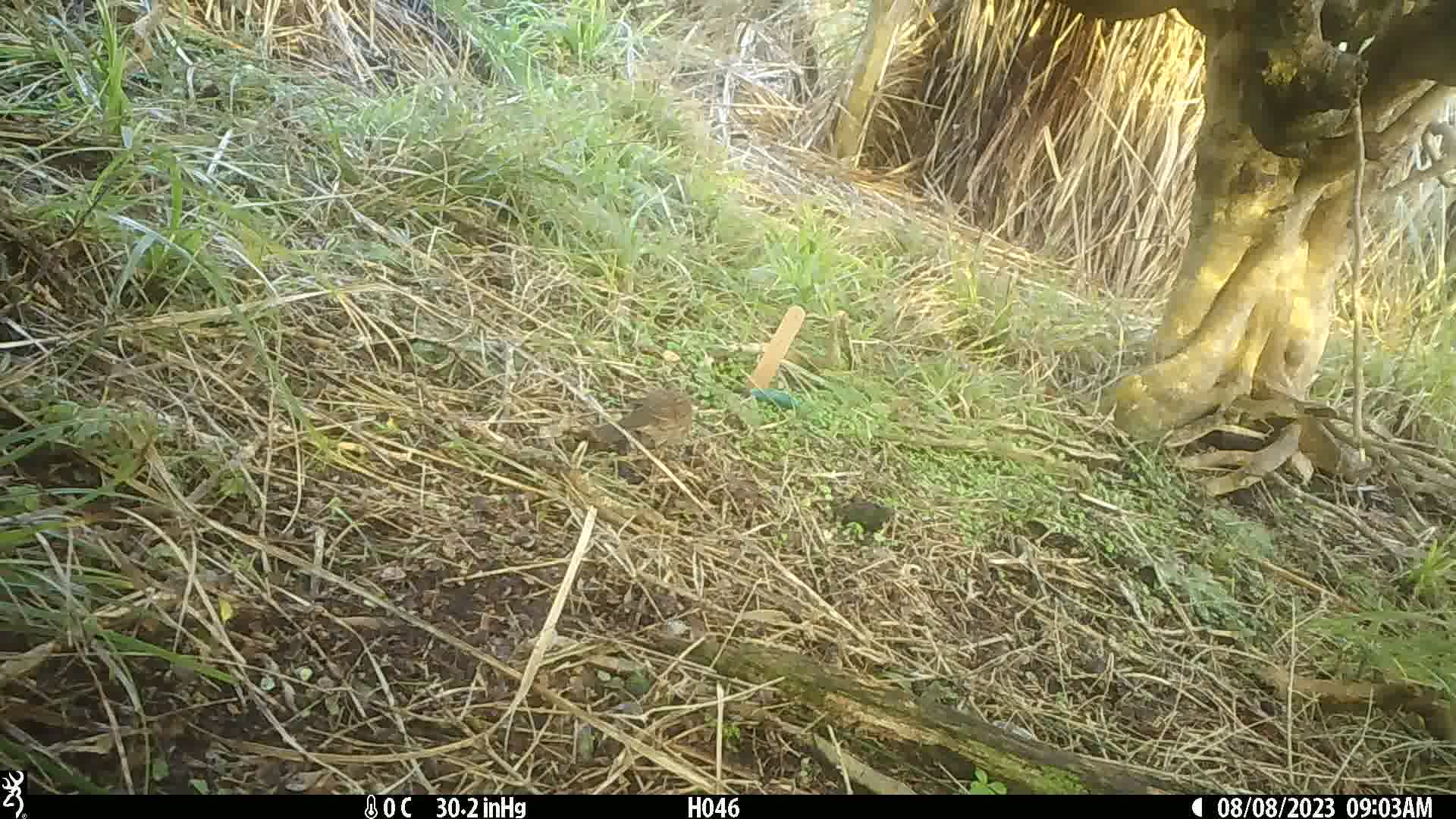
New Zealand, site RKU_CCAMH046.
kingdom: Animalia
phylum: Chordata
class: Aves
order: Passeriformes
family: Prunellidae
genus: Prunella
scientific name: Prunella modularis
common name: dunnock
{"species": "dunnock (Prunella modularis)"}